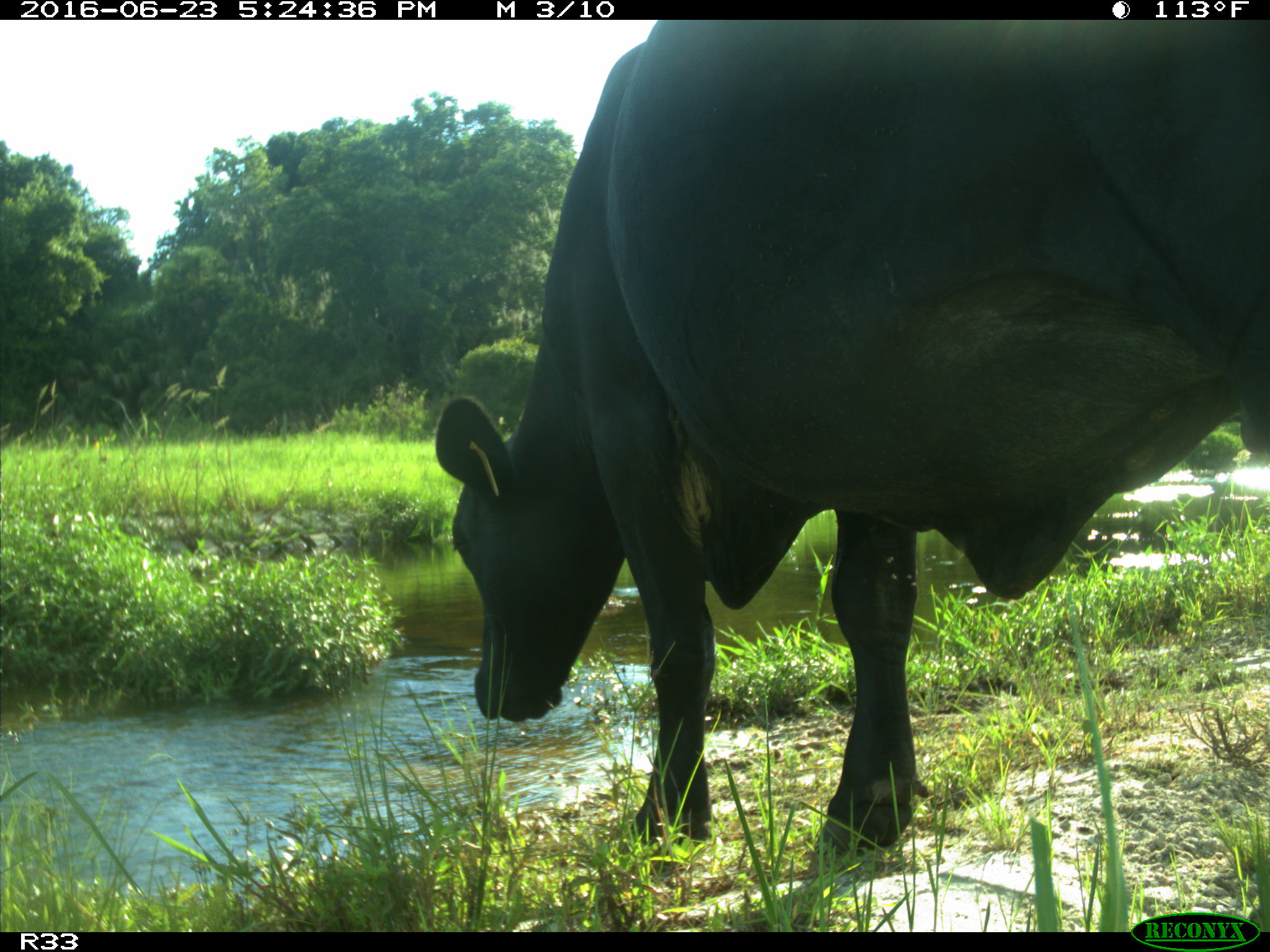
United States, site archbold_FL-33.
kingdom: Animalia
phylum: Chordata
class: Mammalia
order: Artiodactyla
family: Bovidae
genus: Bos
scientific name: Bos taurus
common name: domestic cow